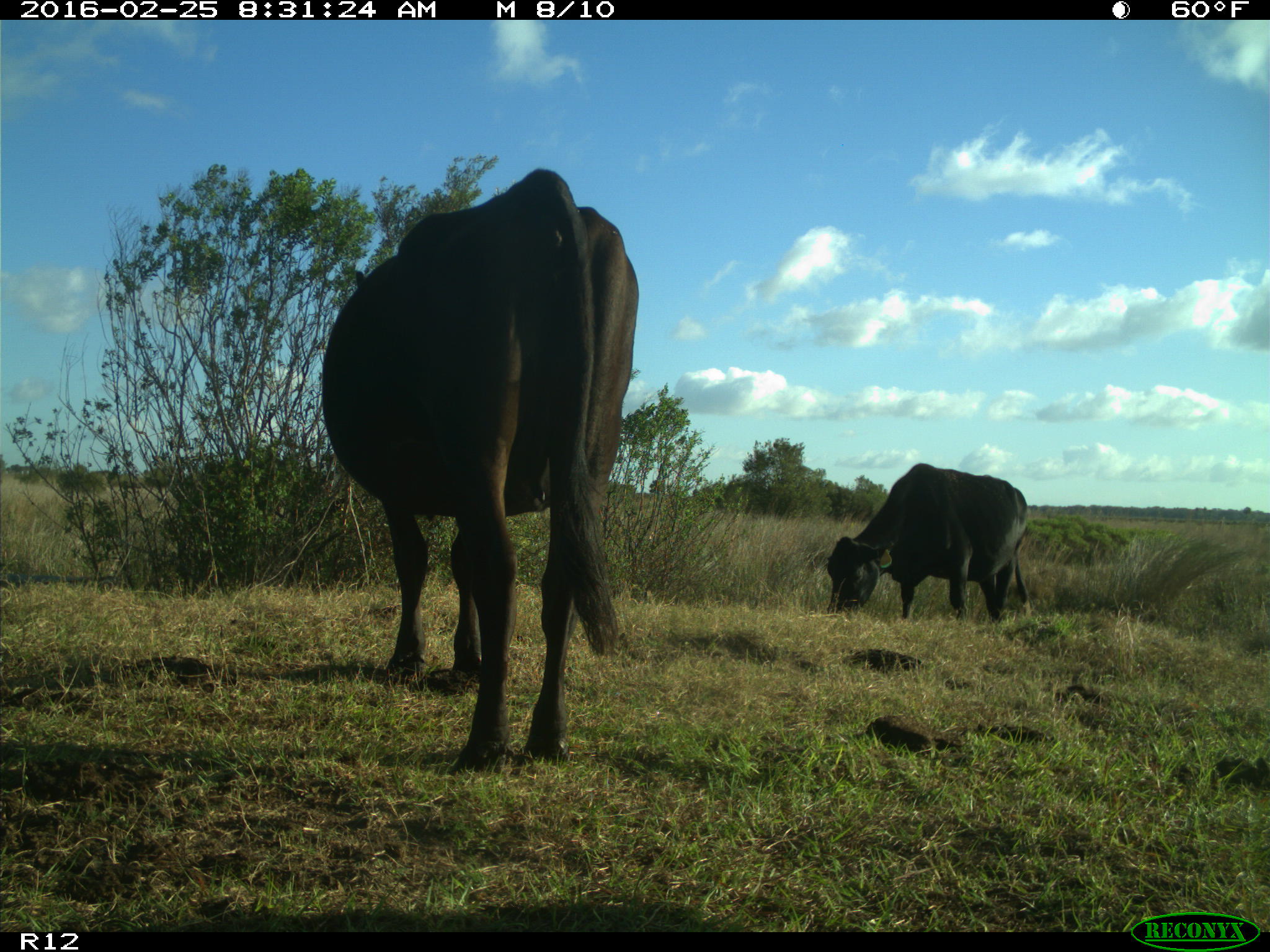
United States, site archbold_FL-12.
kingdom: Animalia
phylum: Chordata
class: Mammalia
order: Artiodactyla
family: Bovidae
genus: Bos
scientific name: Bos taurus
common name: domestic cow